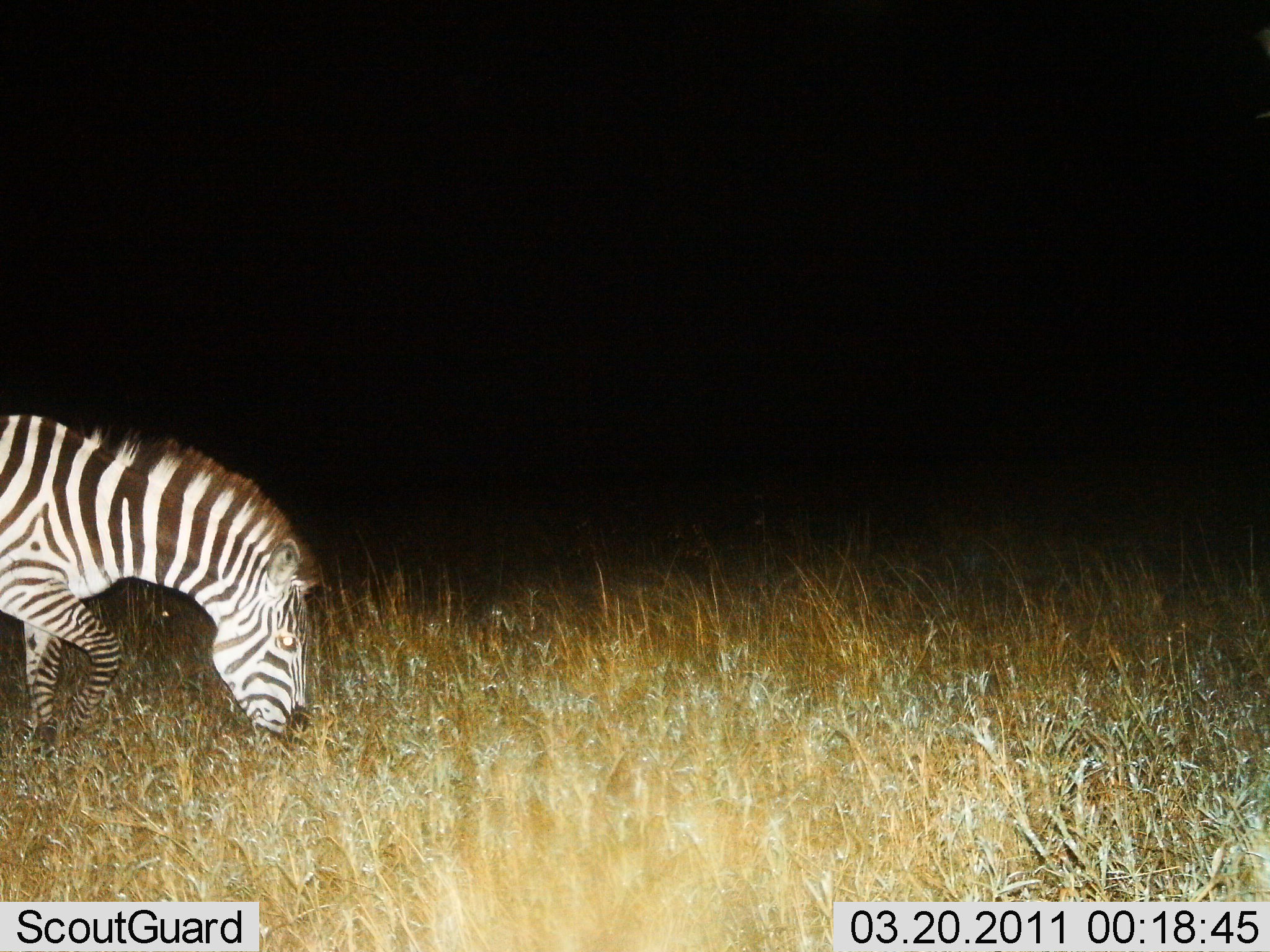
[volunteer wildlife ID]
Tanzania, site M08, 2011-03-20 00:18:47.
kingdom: Animalia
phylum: Chordata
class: Mammalia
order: Perissodactyla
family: Equidae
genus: Equus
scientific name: Equus quagga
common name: plains zebra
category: zebra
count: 1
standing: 9%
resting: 0%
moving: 9%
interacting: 0%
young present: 0%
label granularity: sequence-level